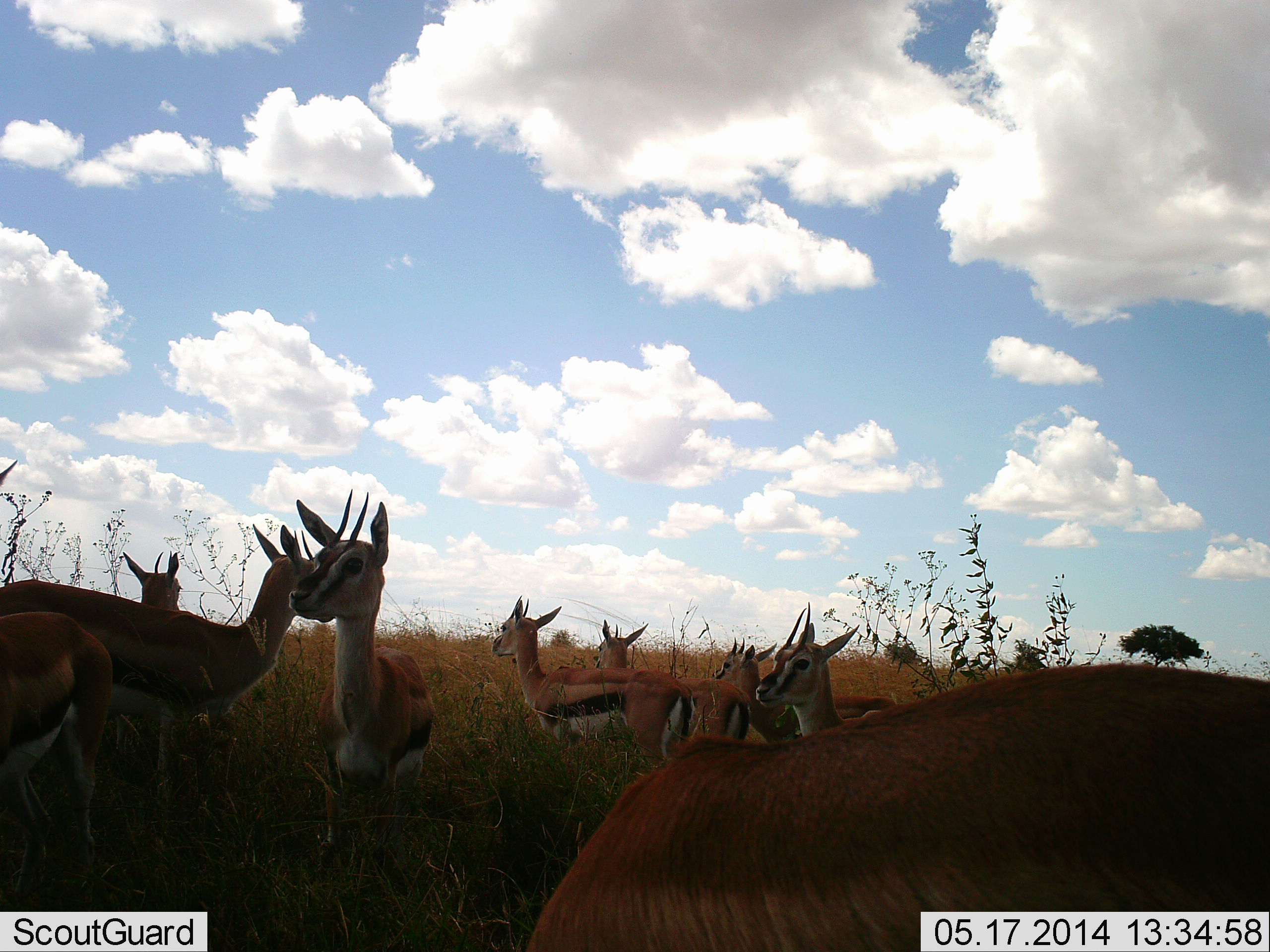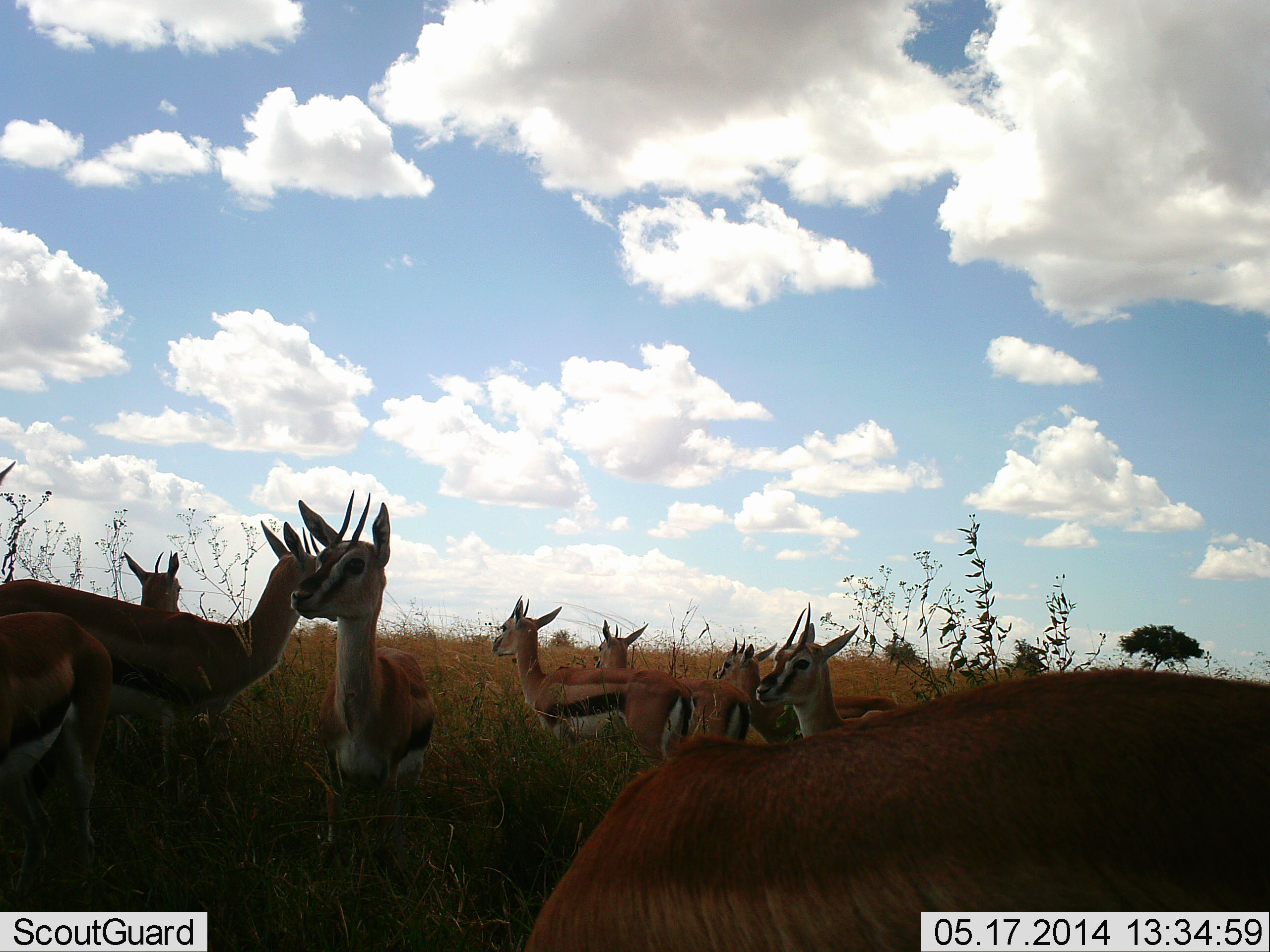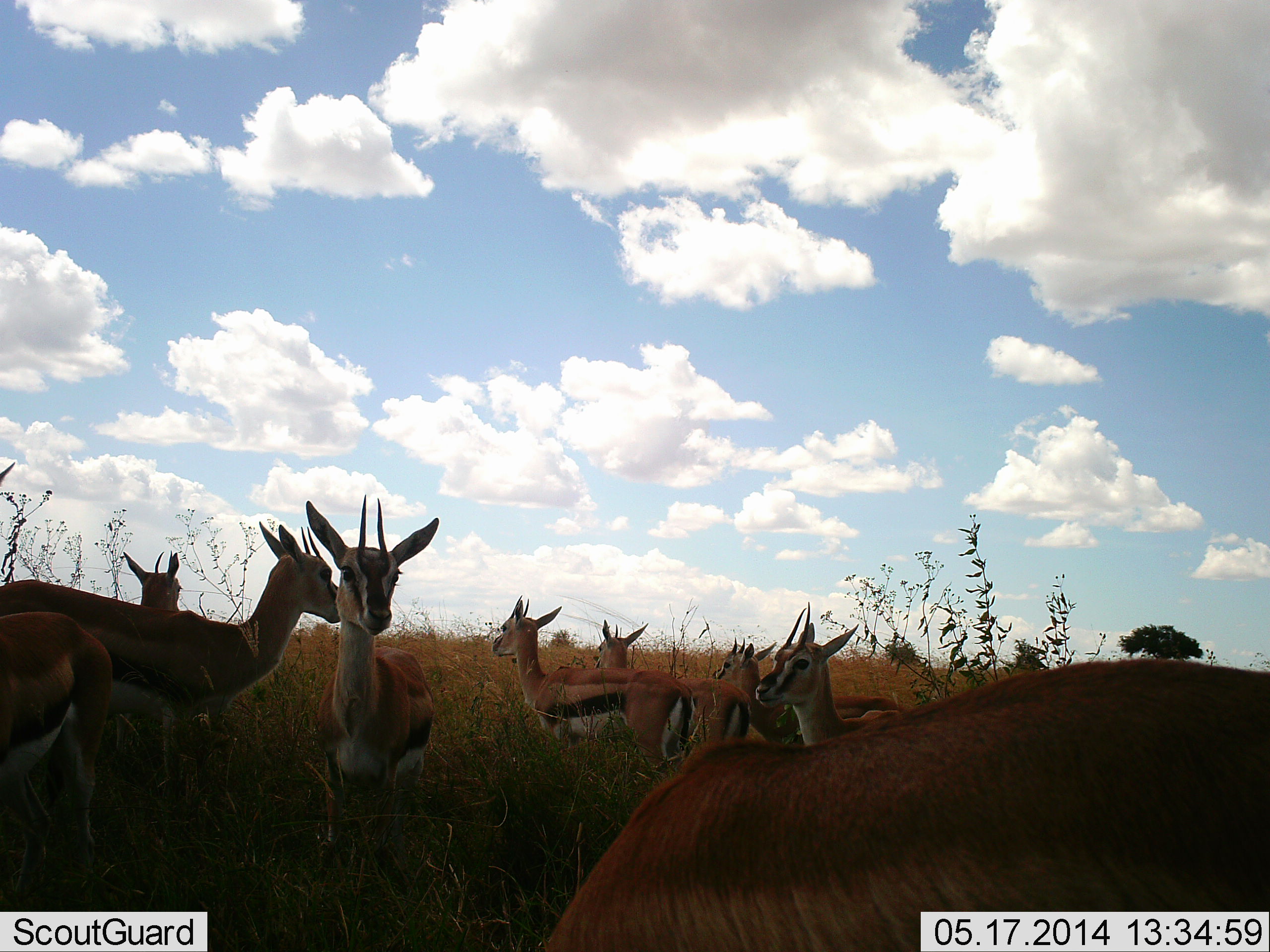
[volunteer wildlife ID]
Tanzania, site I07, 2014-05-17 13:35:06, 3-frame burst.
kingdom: Animalia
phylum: Chordata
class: Mammalia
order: Artiodactyla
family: Bovidae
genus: Eudorcas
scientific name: Eudorcas thomsonii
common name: thomson's gazelle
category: gazellethomsons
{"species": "gazellethomsons (thomson's gazelle) (Eudorcas thomsonii)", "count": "9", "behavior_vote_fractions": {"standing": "89%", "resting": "18%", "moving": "5%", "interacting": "5%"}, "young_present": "5%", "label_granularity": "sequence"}